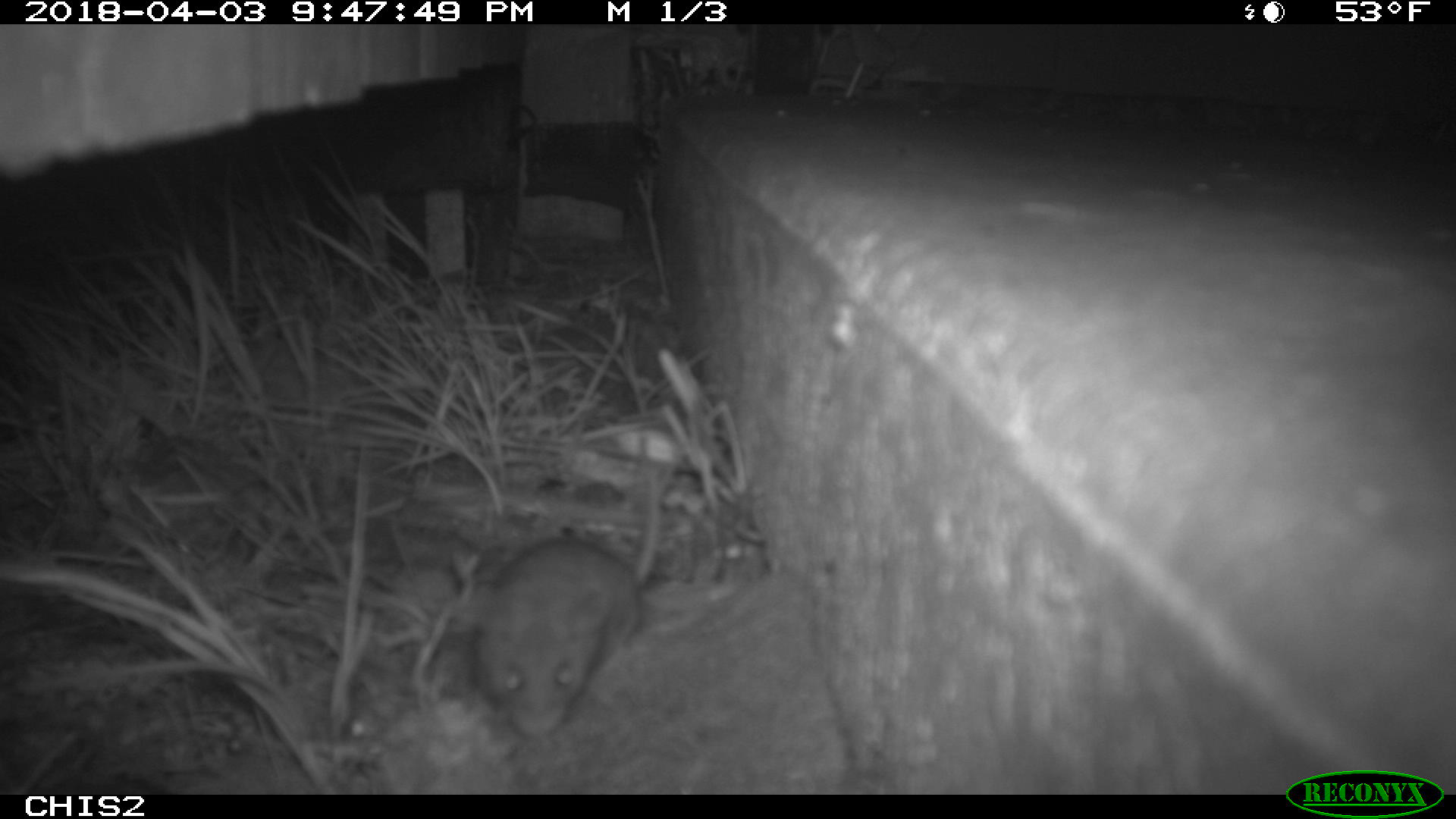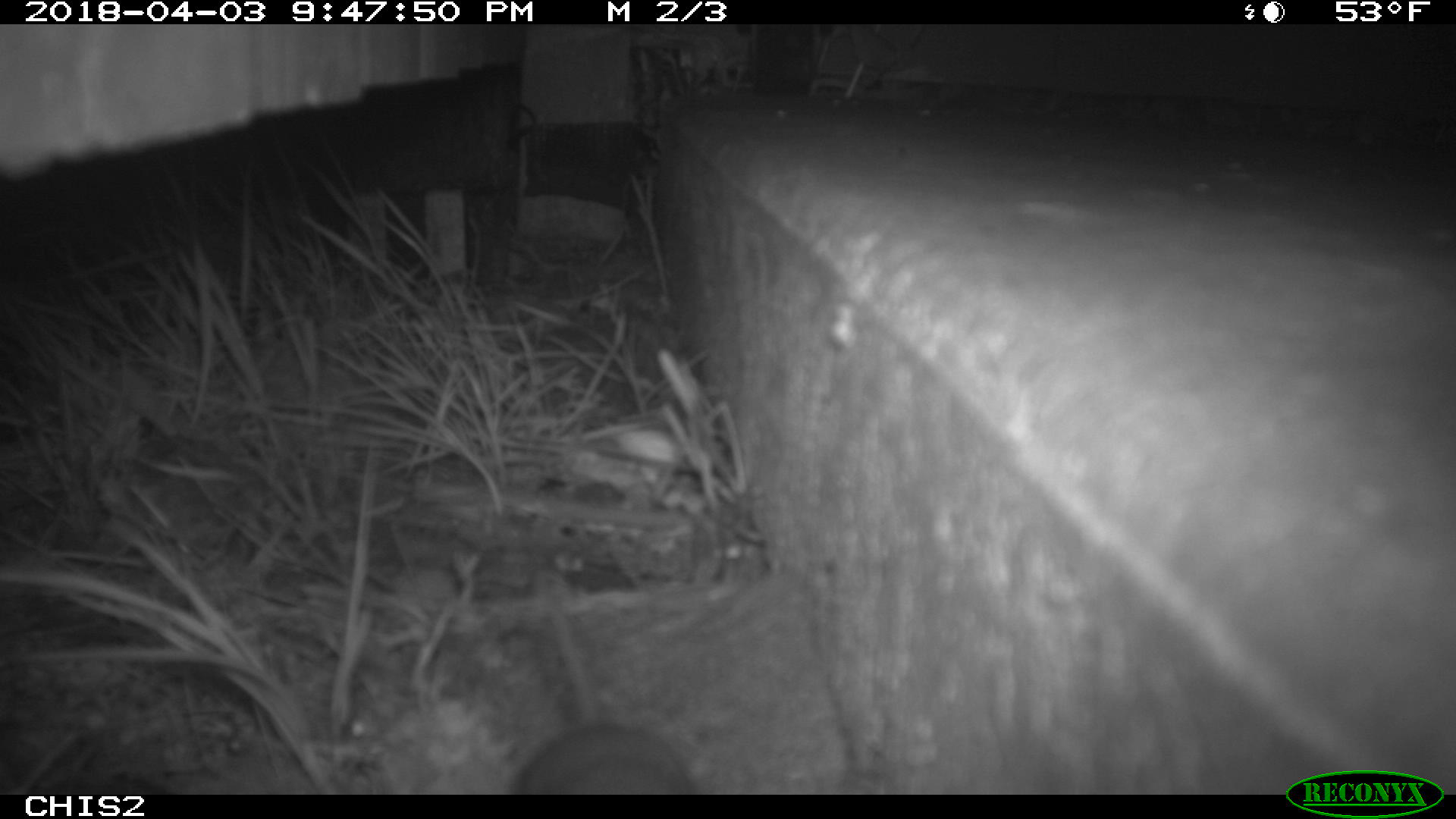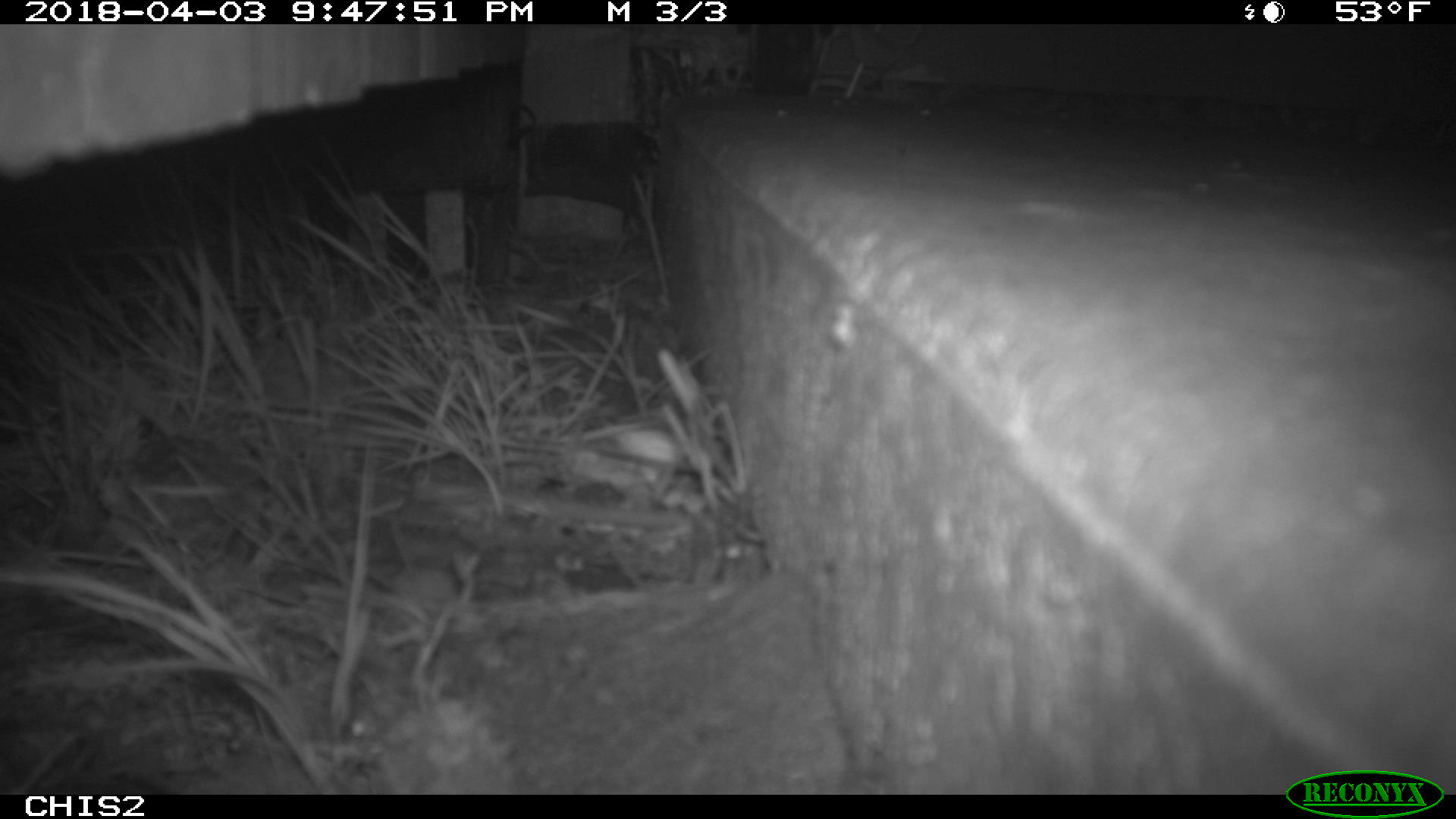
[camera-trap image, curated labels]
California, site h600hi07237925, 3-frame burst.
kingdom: Animalia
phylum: Chordata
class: Mammalia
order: Rodentia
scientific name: Rodentia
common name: rodent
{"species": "rodent (Rodentia)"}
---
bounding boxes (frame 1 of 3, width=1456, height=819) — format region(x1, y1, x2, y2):
rodent: region(475, 435, 660, 735)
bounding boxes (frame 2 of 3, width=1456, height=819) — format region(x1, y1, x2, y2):
rodent: region(513, 600, 693, 794)